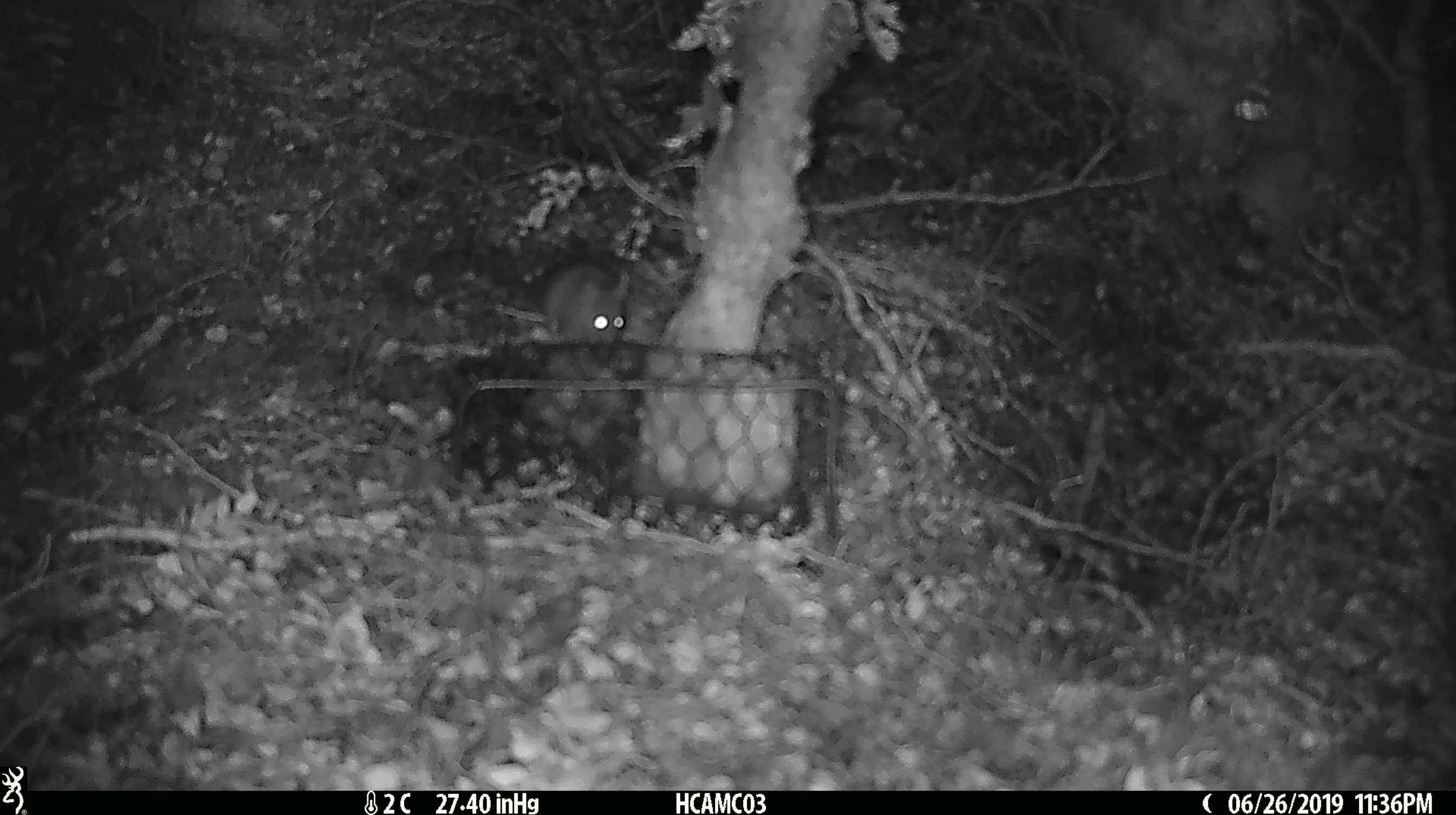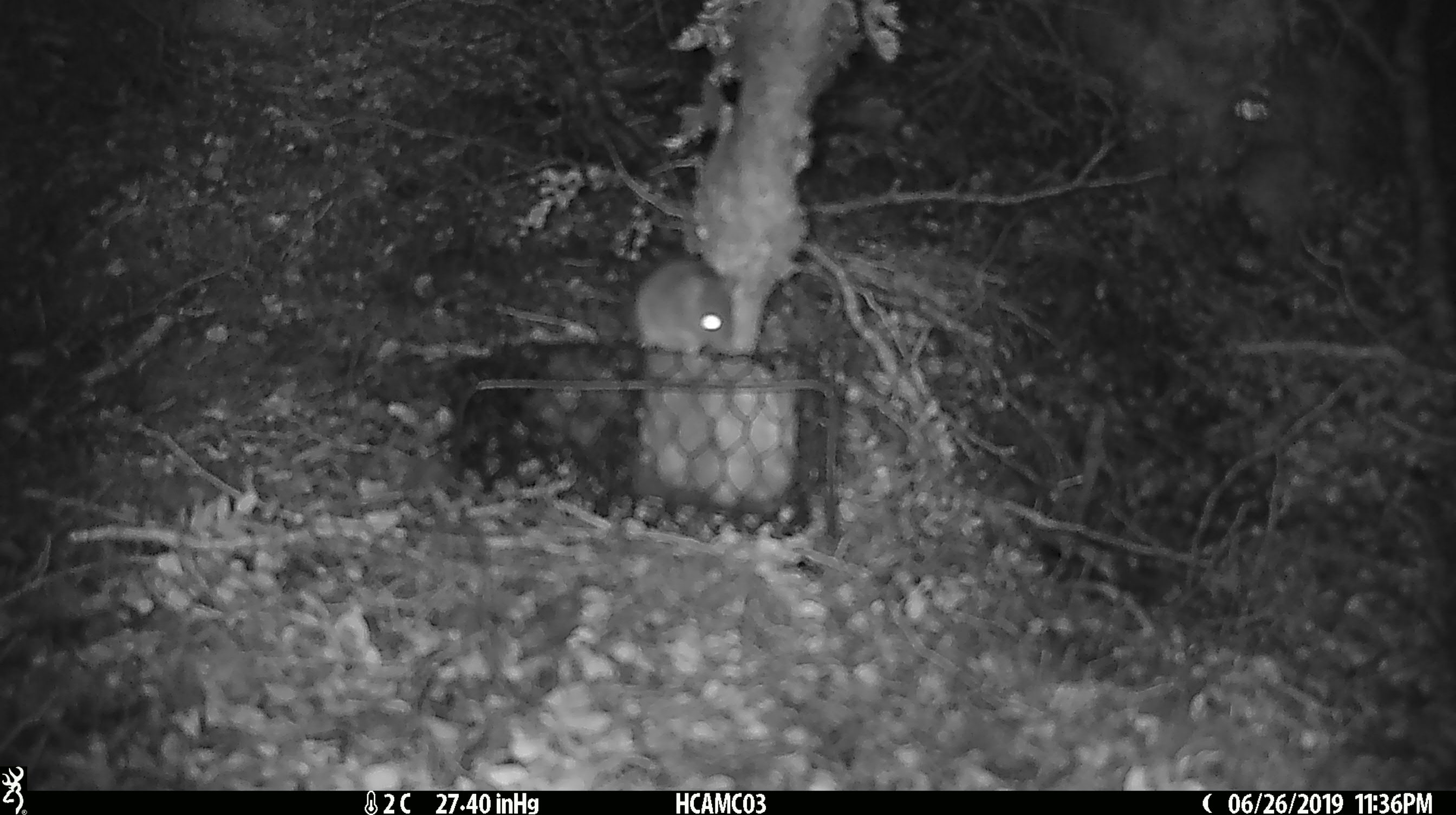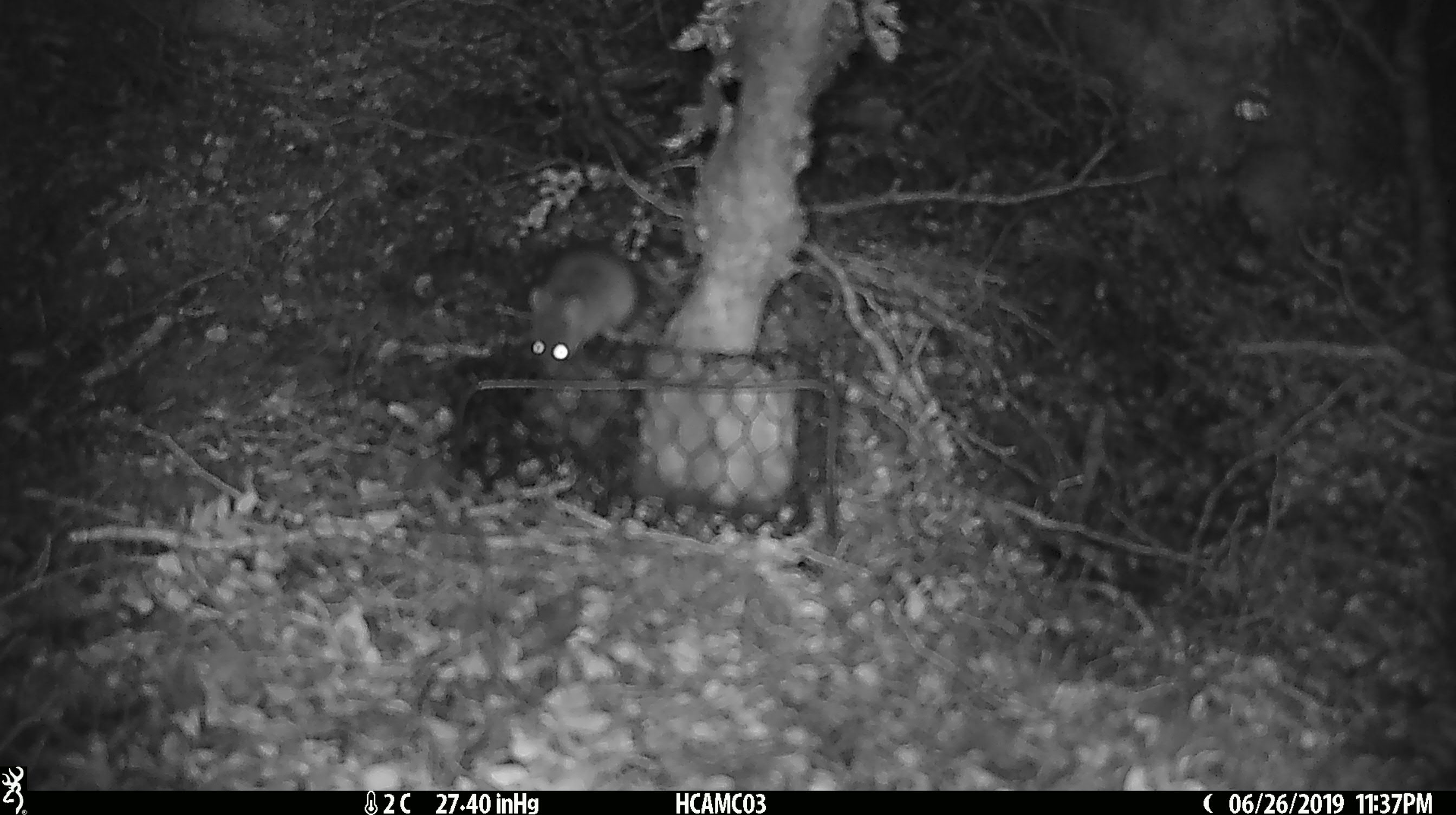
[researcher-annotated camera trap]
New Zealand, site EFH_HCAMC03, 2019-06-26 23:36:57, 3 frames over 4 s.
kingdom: Animalia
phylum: Chordata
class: Mammalia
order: Rodentia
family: Muridae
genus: Mus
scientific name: Mus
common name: mouse